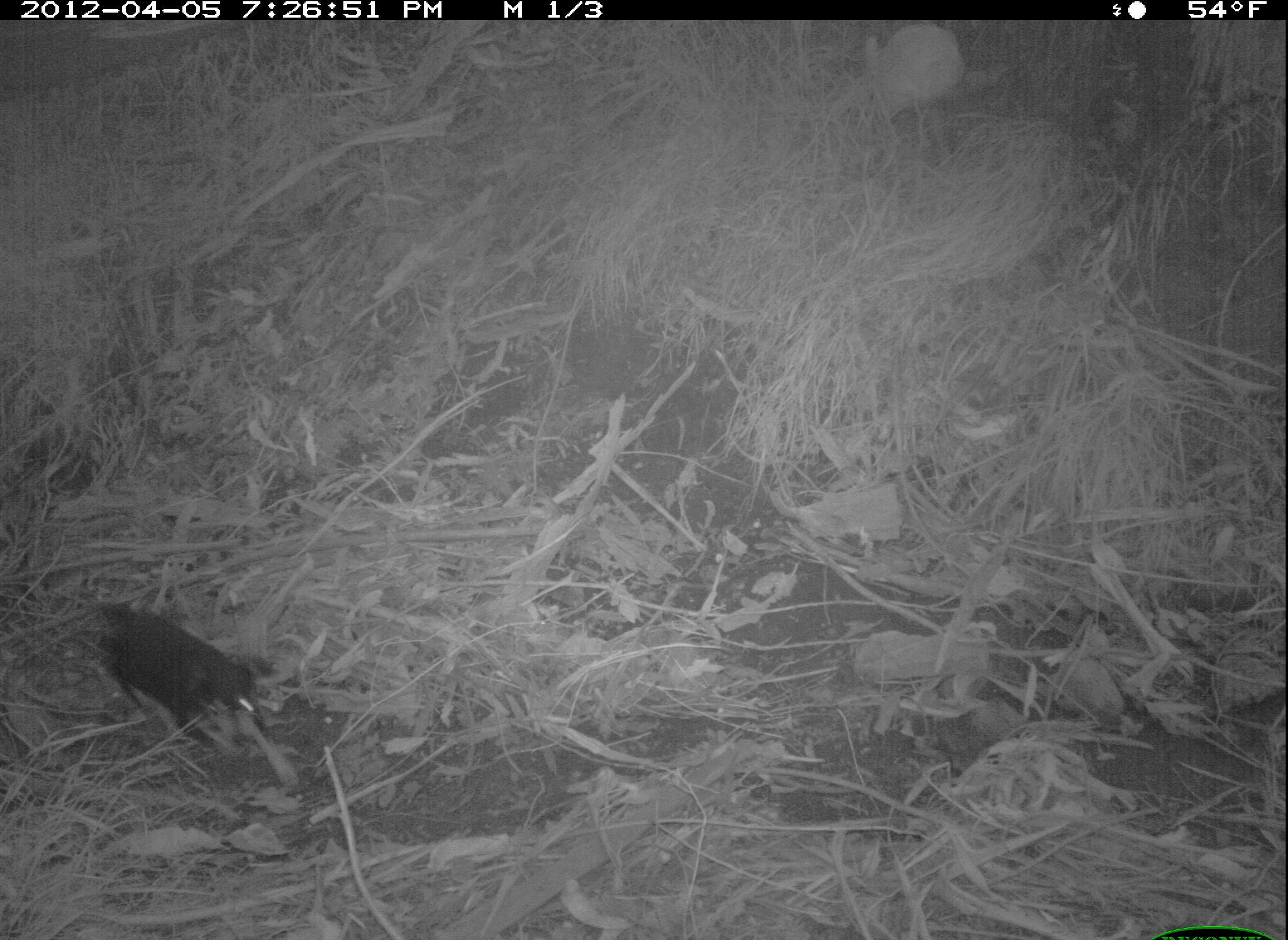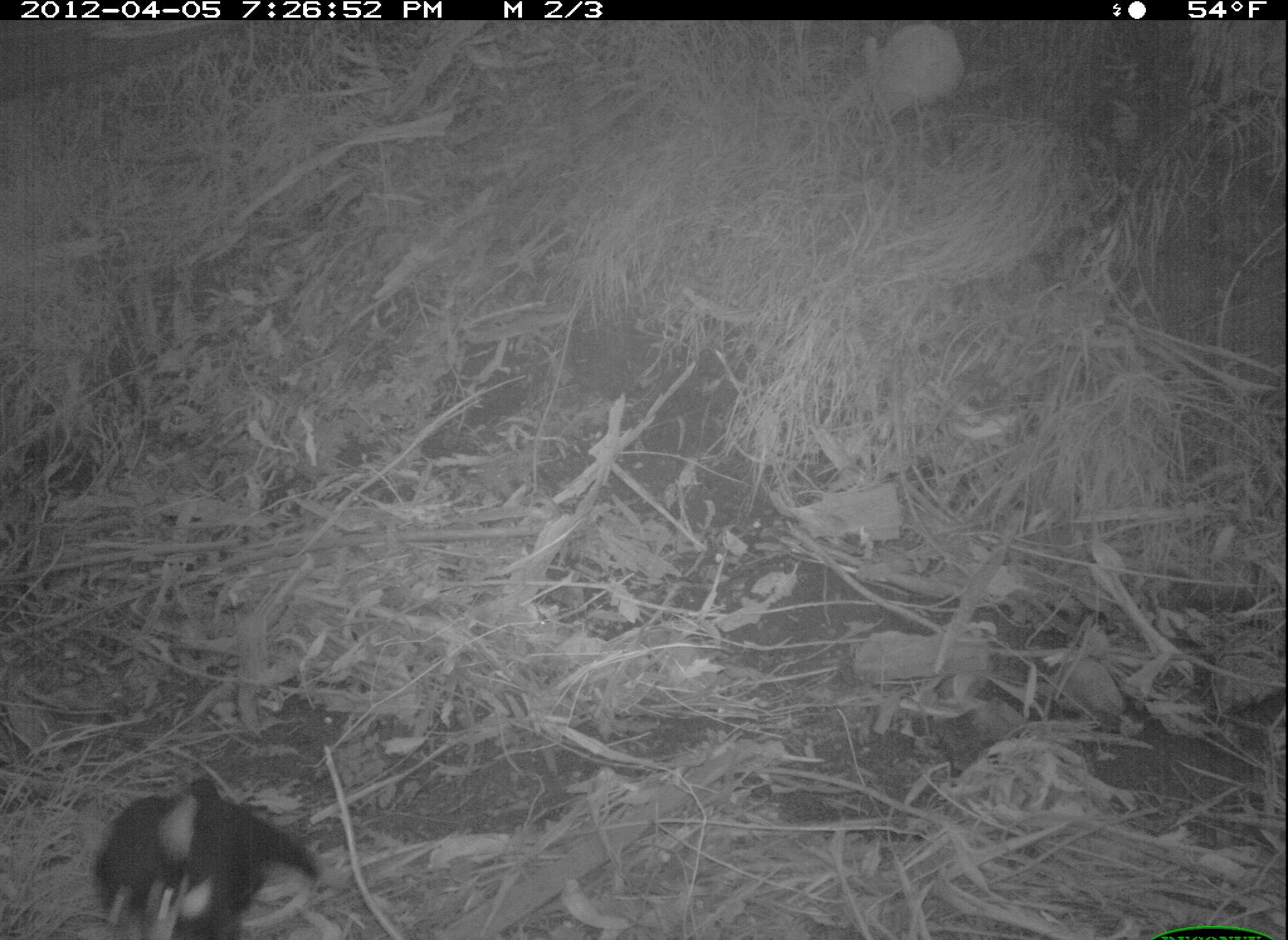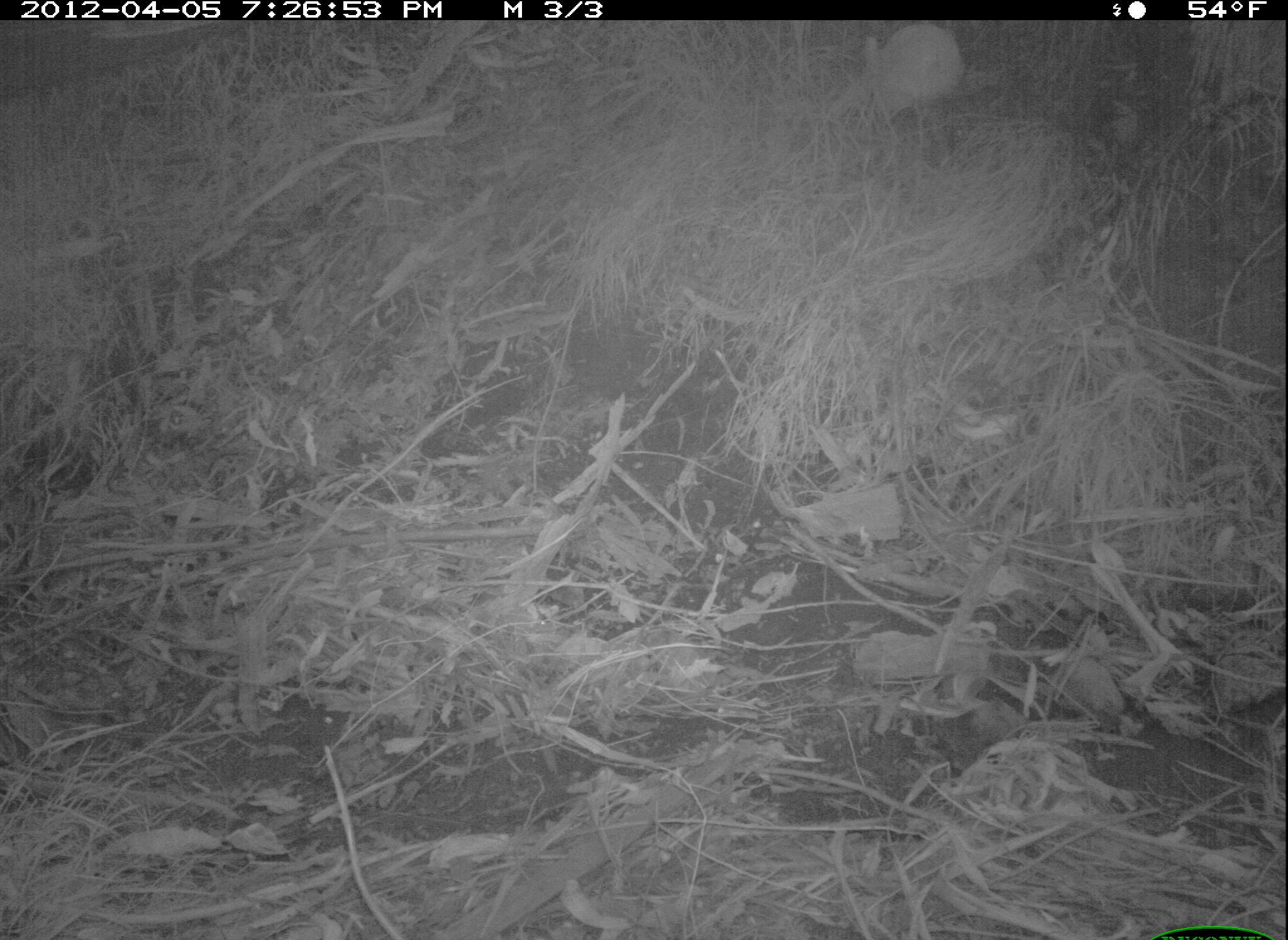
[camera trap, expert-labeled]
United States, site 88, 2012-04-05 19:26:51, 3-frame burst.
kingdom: Animalia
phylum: Chordata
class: Mammalia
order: Carnivora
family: Canidae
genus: Canis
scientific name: Canis familiaris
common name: domestic dog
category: dog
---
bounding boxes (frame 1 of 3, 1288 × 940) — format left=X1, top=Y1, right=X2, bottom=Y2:
dog: left=77, top=591, right=275, bottom=746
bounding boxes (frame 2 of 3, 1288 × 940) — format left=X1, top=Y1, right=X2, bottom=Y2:
dog: left=97, top=755, right=357, bottom=925